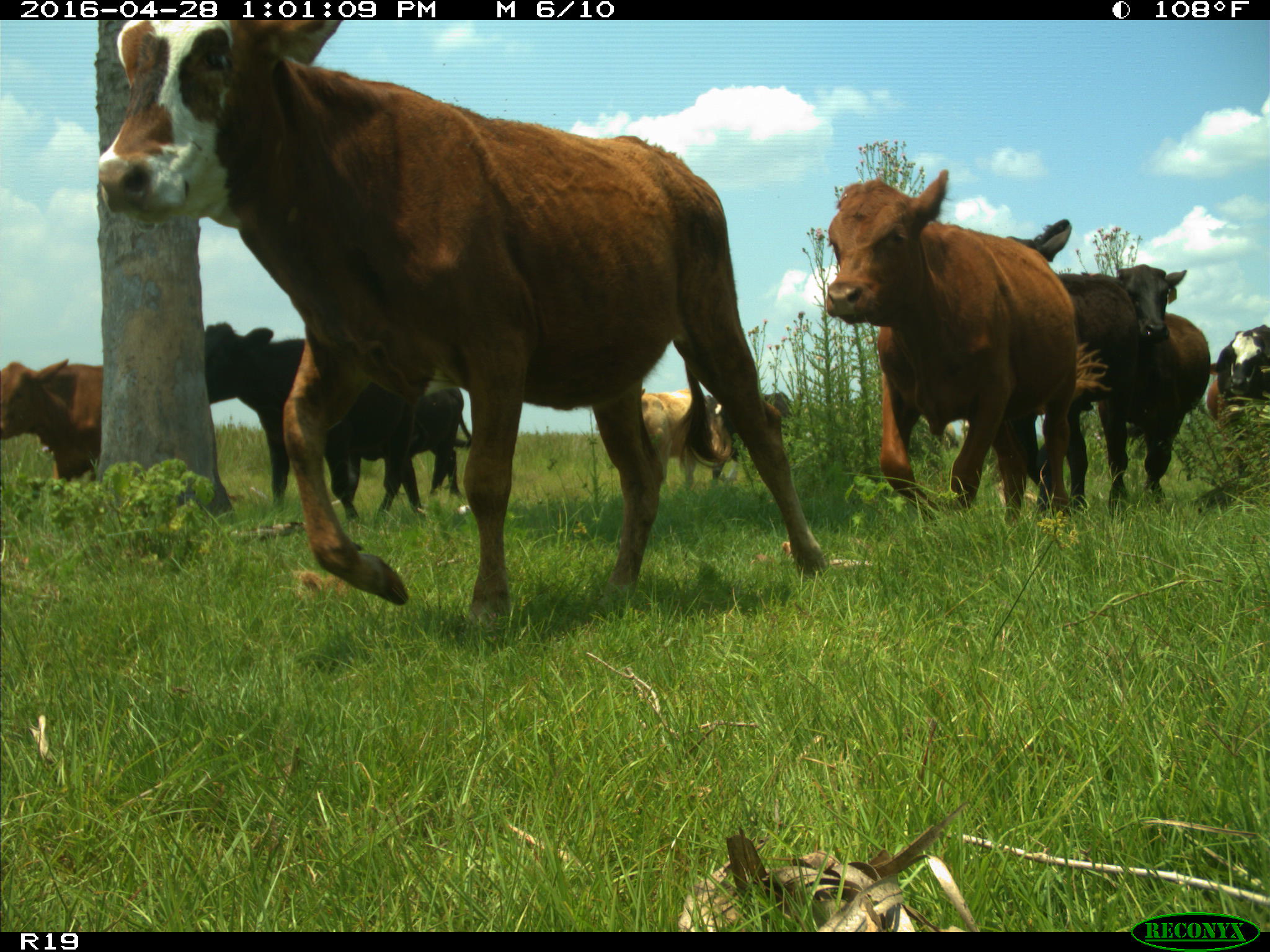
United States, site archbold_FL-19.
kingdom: Animalia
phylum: Chordata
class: Mammalia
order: Artiodactyla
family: Bovidae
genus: Bos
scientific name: Bos taurus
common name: domestic cow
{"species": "Bos taurus (domestic cow)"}